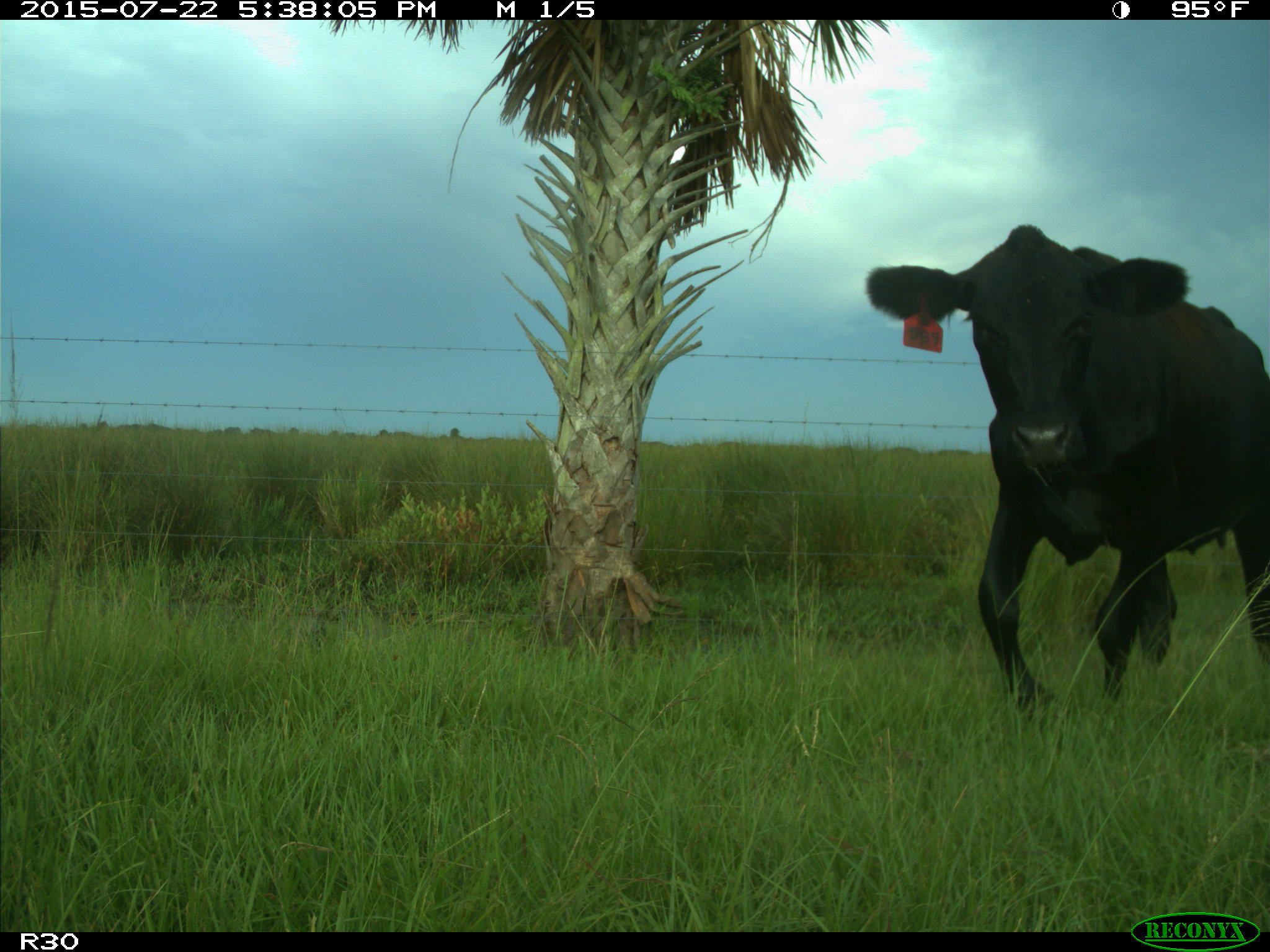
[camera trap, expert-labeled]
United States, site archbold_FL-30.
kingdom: Animalia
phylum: Chordata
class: Mammalia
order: Artiodactyla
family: Bovidae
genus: Bos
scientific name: Bos taurus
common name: domestic cow